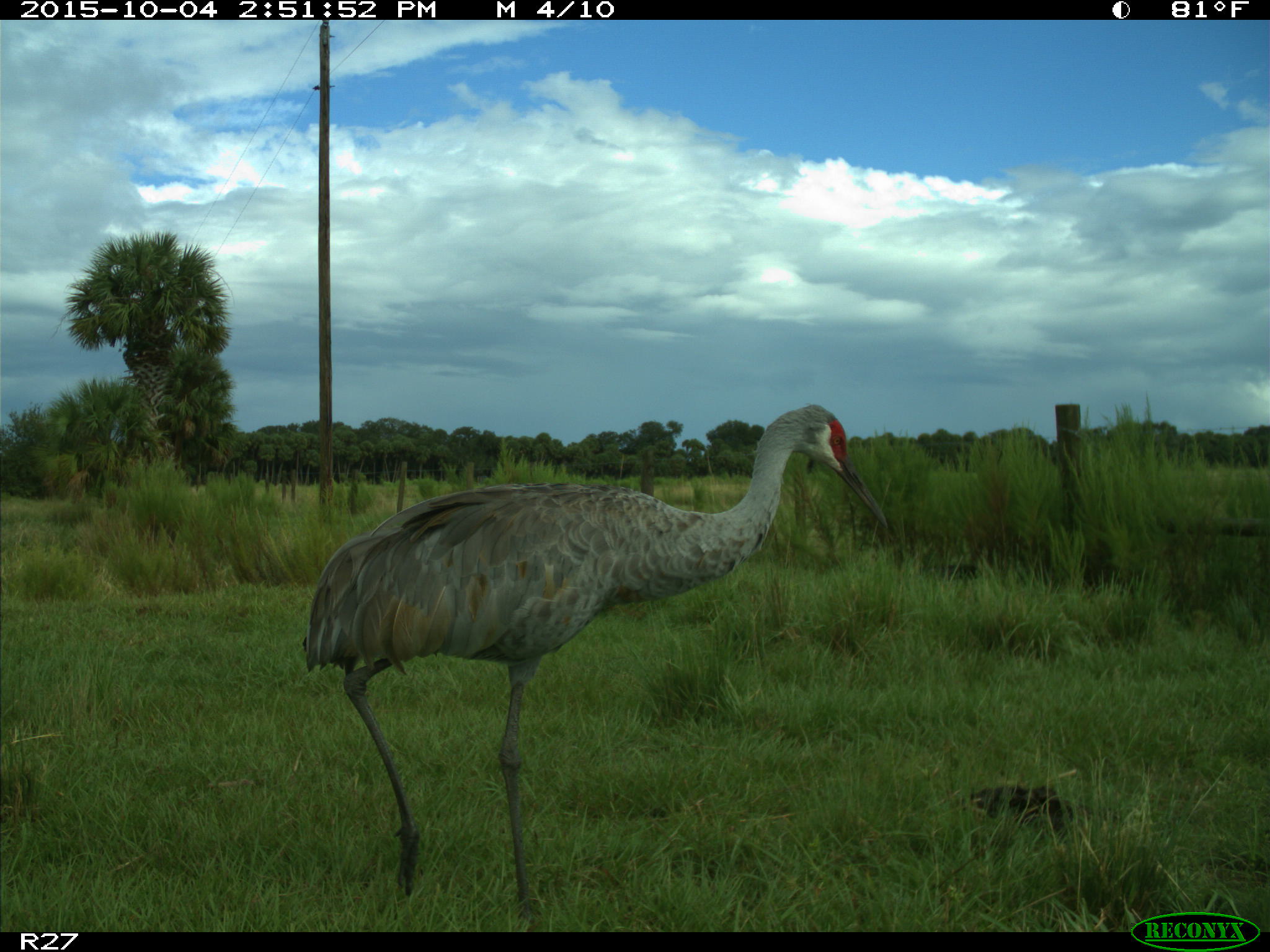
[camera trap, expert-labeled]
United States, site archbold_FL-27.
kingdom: Animalia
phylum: Chordata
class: Aves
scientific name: Aves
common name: birds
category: unidentified bird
Unidentified bird (birds) (Aves).